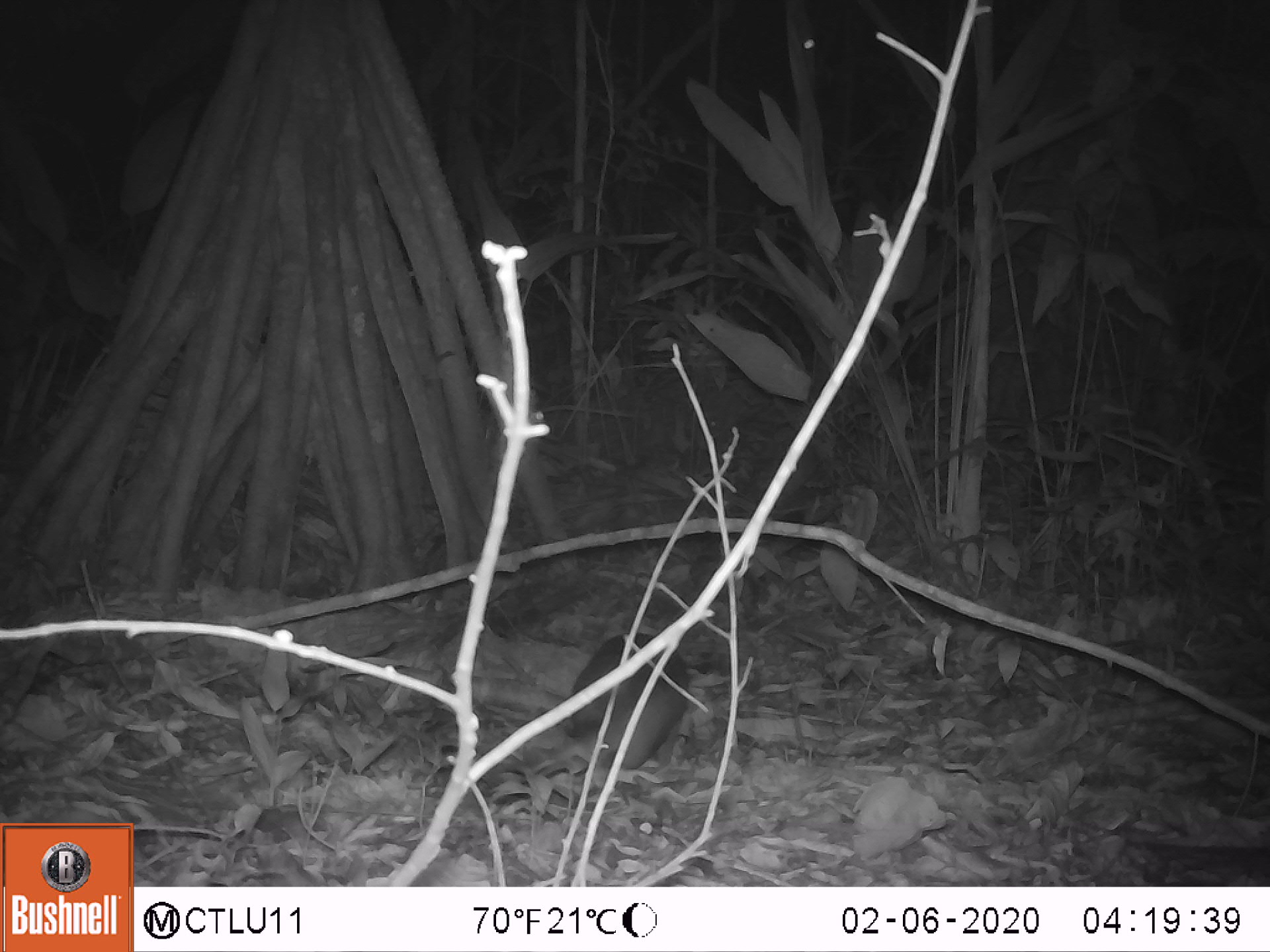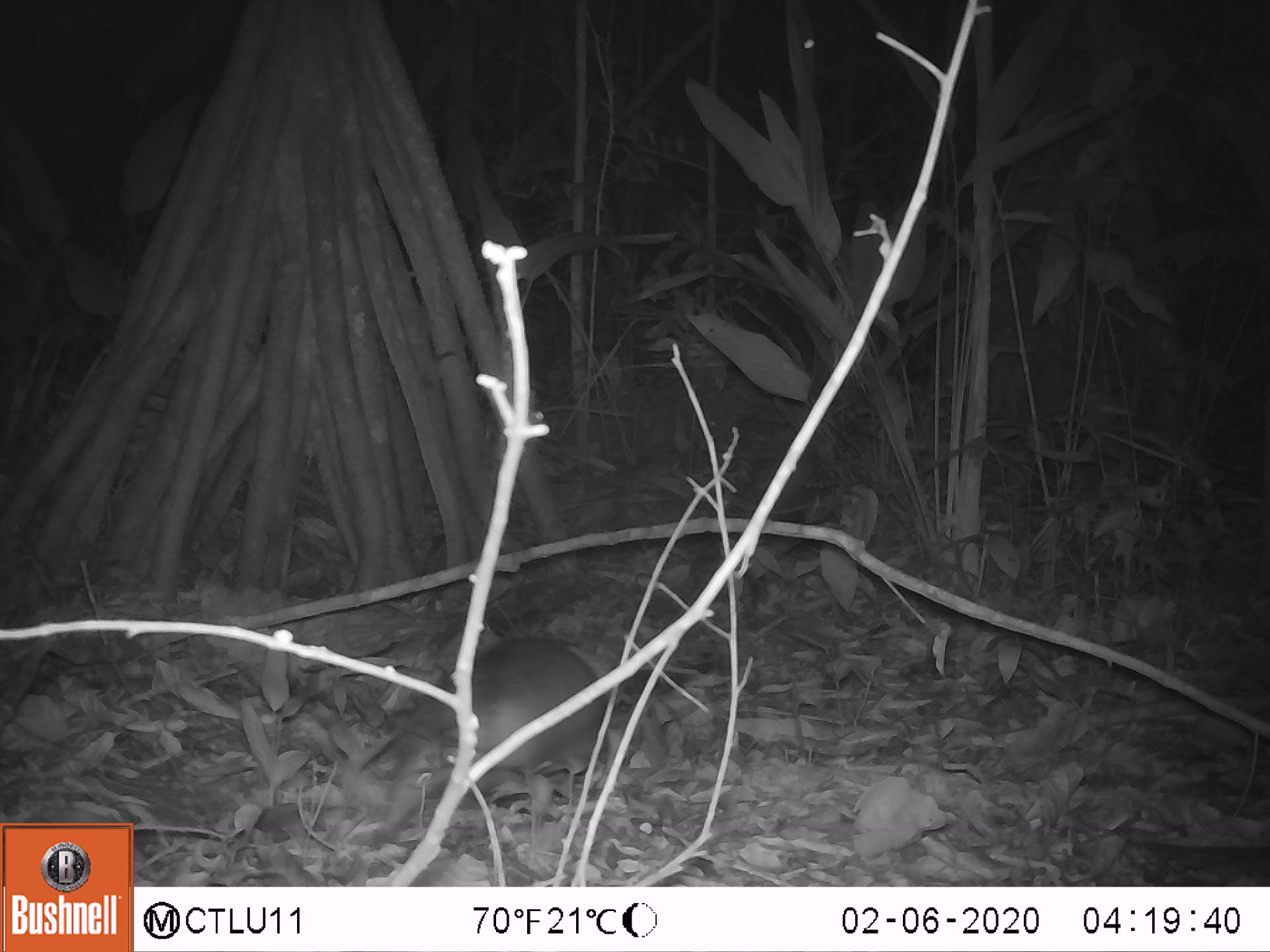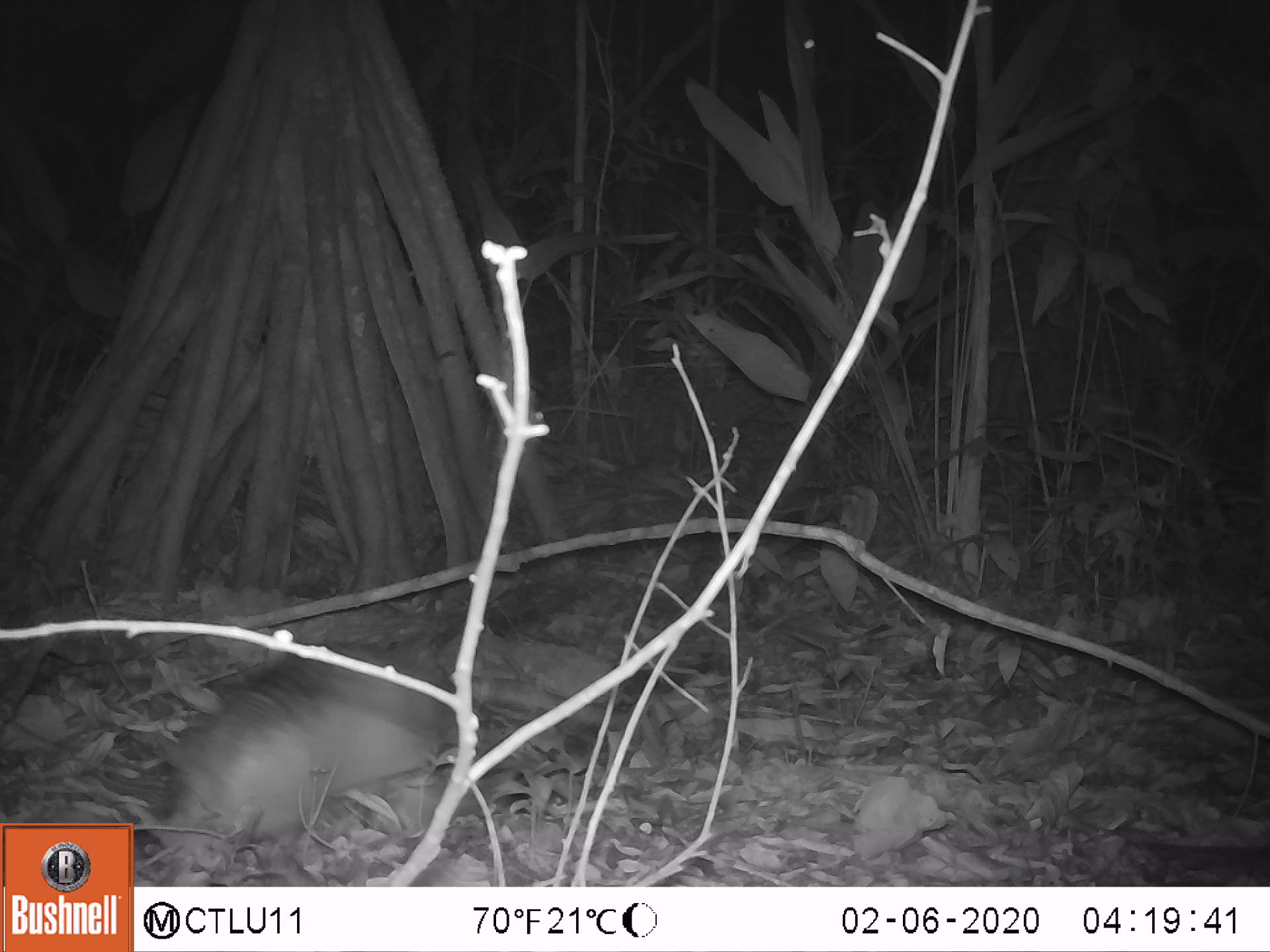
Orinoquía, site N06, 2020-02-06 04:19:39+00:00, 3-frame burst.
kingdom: Animalia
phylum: Chordata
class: Mammalia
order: Cingulata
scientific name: Cingulata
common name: armadillo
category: unknown armadillo